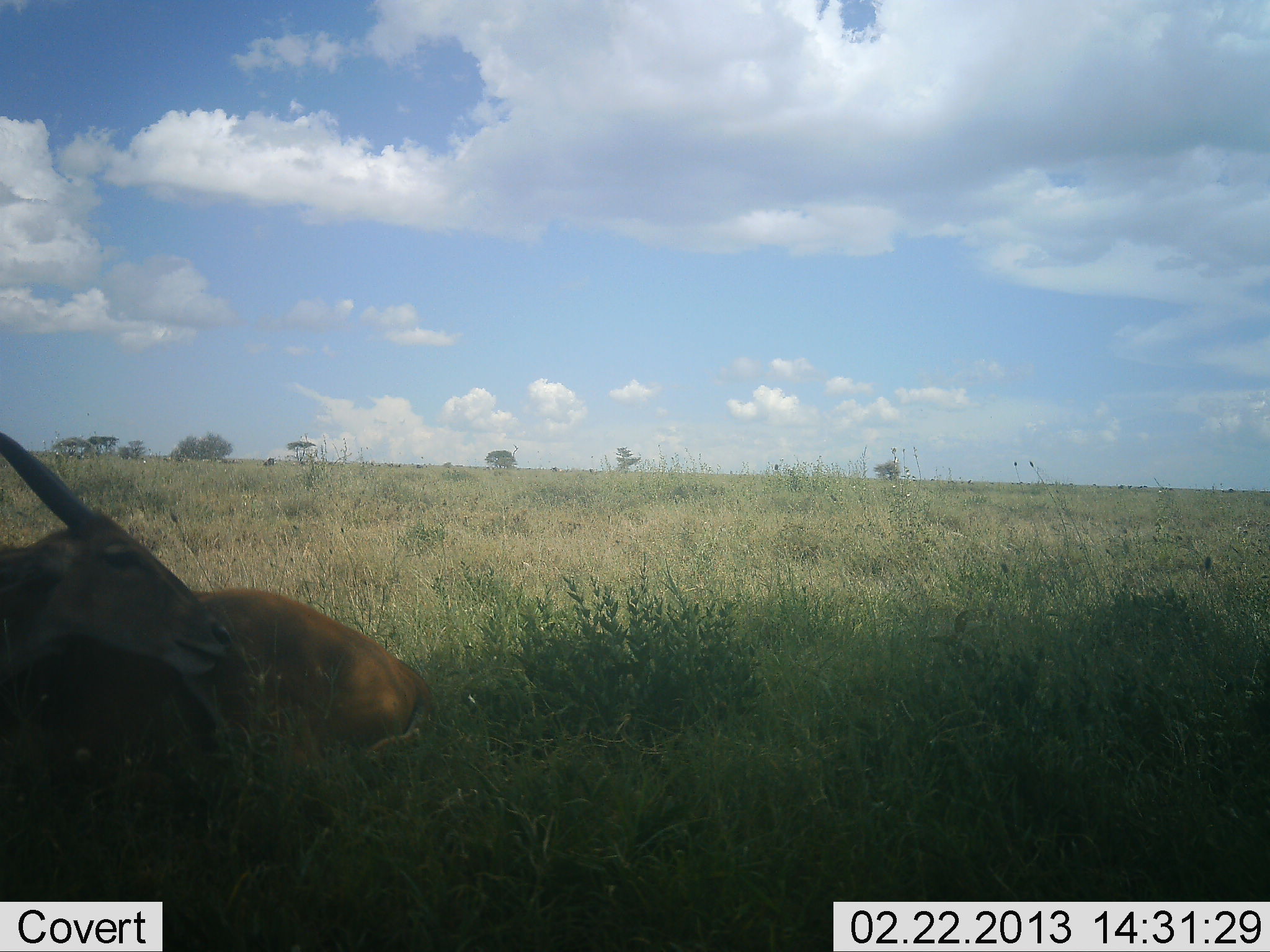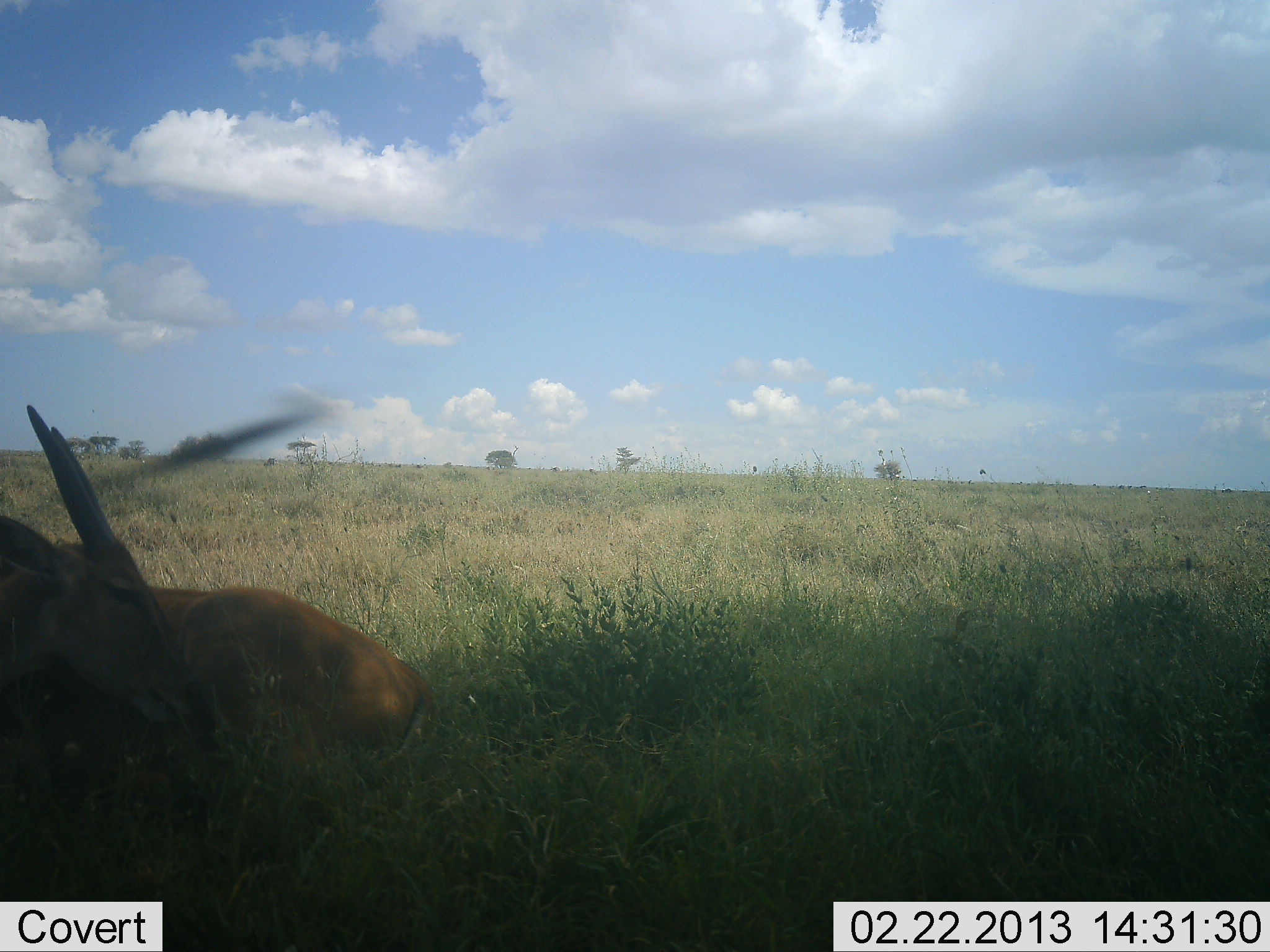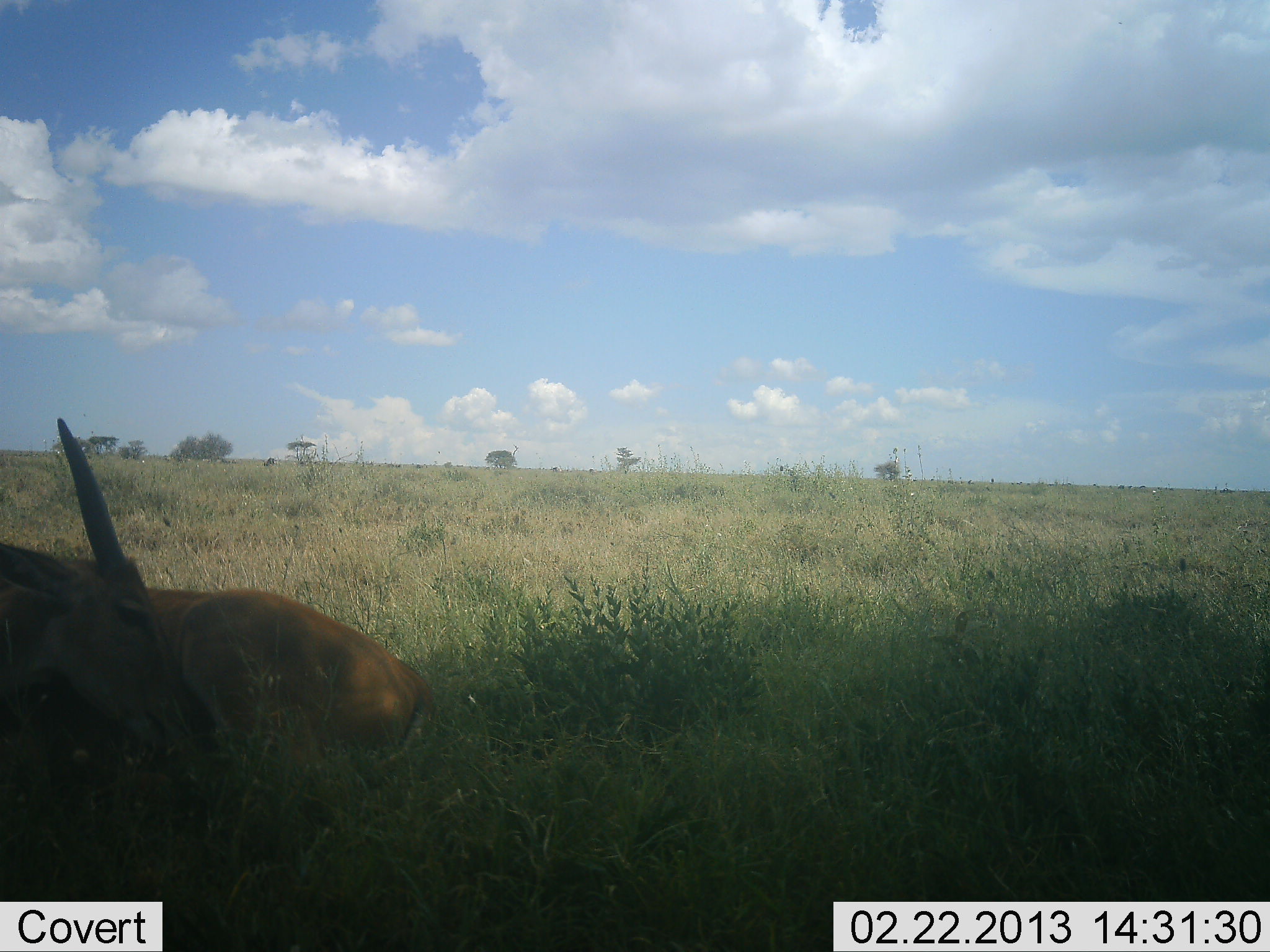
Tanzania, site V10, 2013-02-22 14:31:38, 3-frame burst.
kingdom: Animalia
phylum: Chordata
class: Mammalia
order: Artiodactyla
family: Bovidae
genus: Tragelaphus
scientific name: Tragelaphus oryx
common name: eland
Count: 1.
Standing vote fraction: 5%.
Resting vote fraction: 95%.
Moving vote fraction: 5%.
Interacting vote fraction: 5%.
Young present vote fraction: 5%.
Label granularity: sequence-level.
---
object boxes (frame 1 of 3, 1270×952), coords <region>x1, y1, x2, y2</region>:
animal: <region>0, 431, 432, 795</region>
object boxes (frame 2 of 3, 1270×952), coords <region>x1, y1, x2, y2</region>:
animal: <region>0, 400, 433, 839</region>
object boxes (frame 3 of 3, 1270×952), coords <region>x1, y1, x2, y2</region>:
animal: <region>0, 415, 437, 809</region>